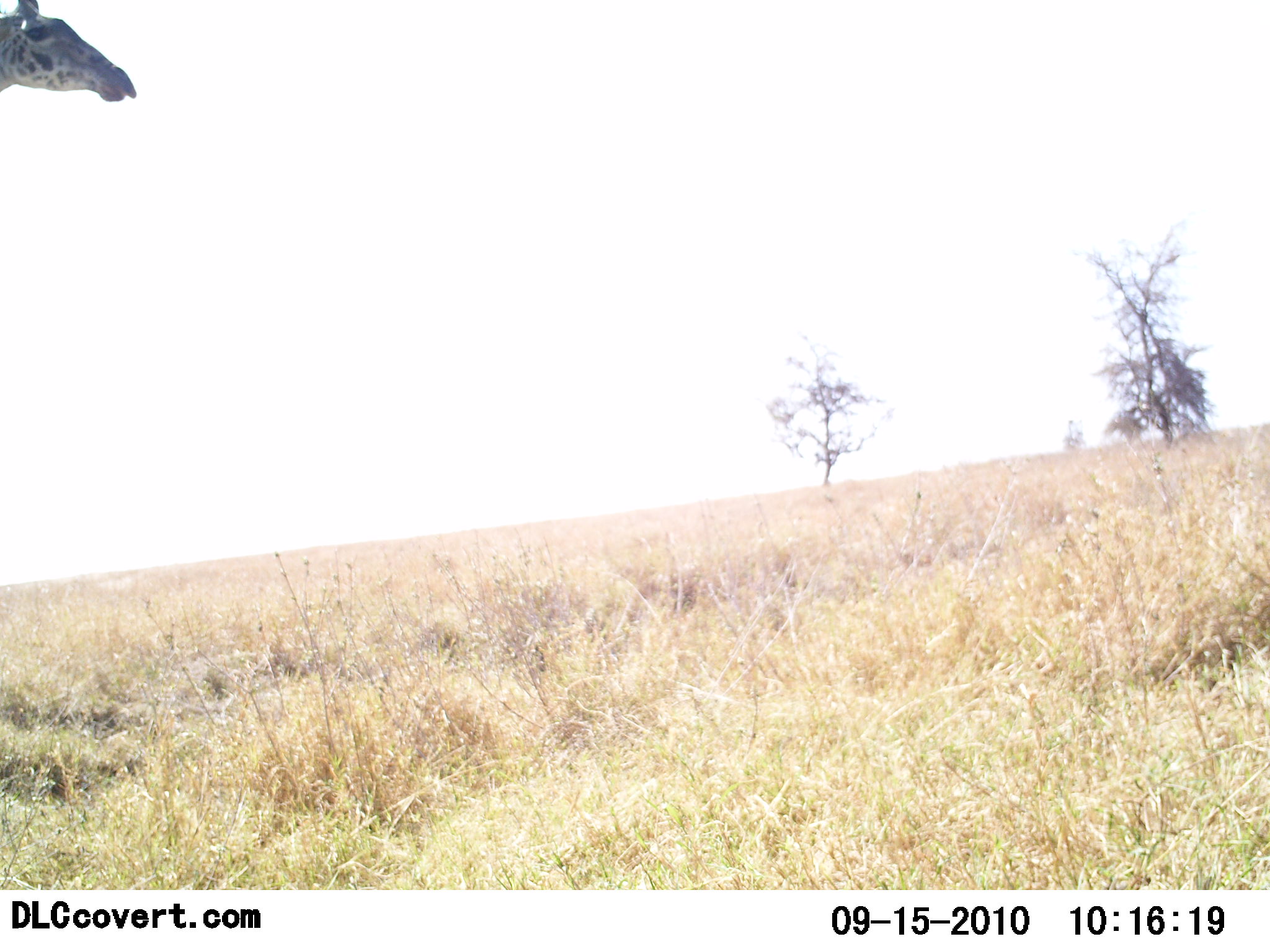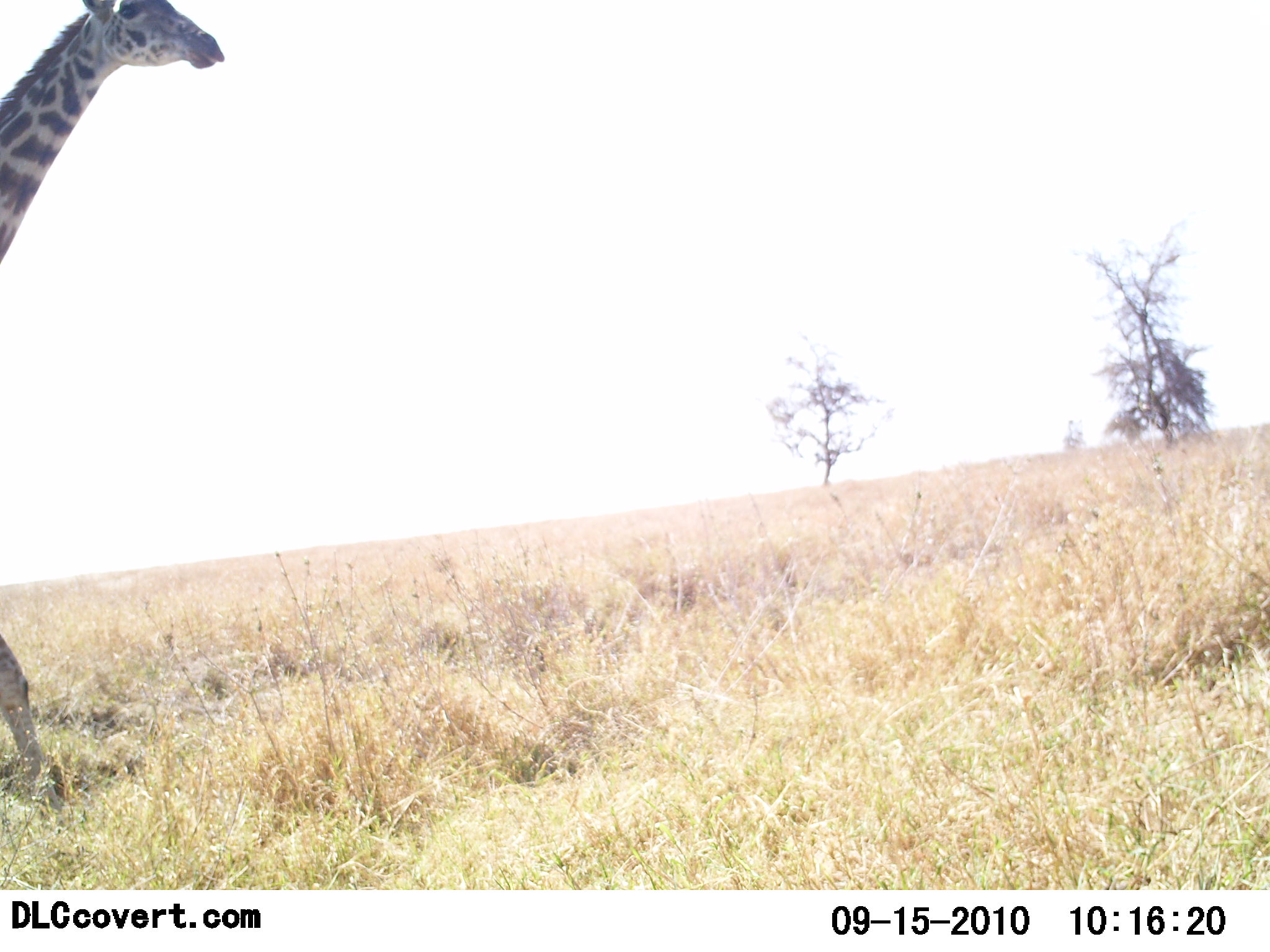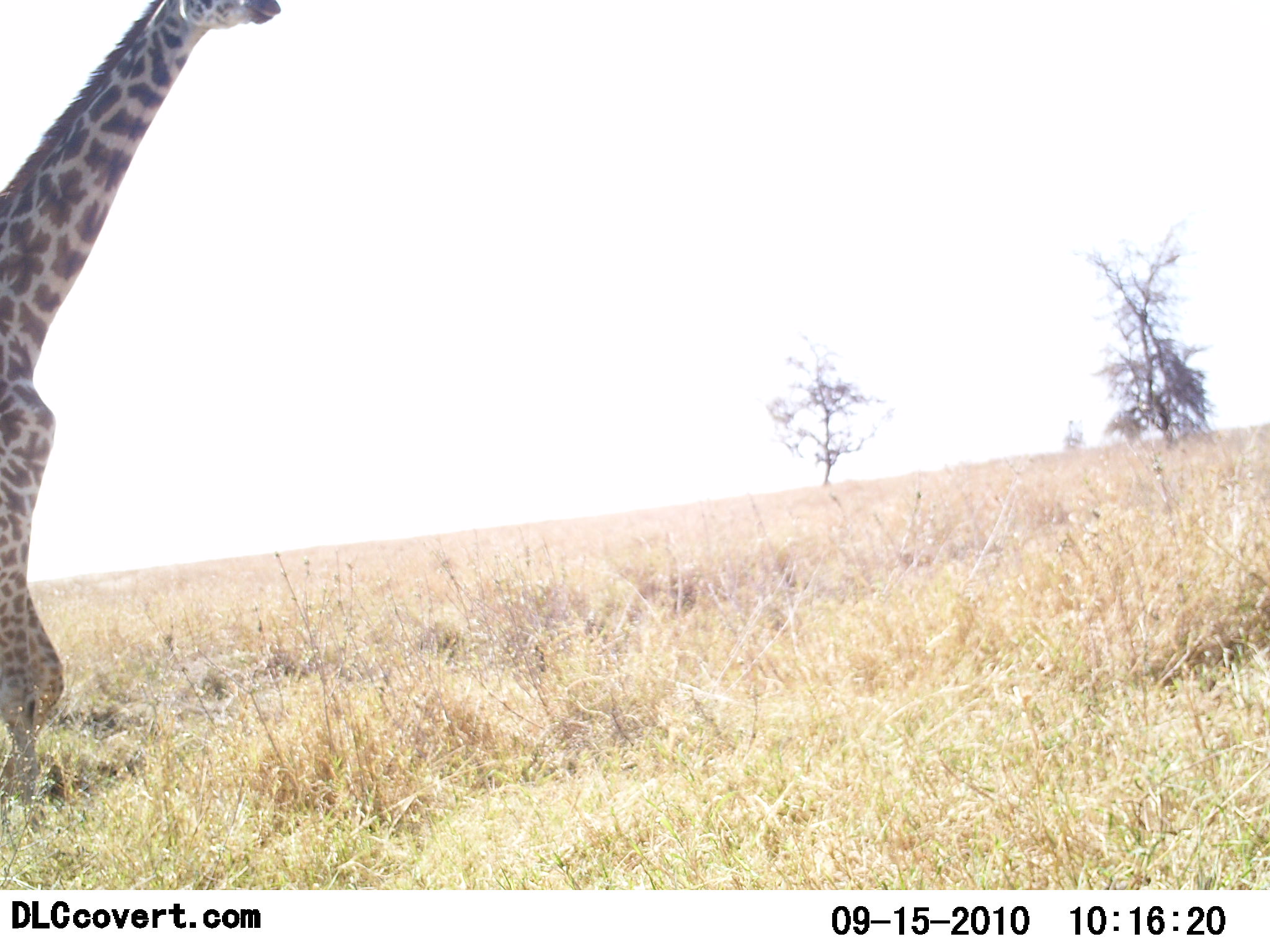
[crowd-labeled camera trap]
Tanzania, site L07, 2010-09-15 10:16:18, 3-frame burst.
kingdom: Animalia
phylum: Chordata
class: Mammalia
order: Artiodactyla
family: Giraffidae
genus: Giraffa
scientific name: Giraffa camelopardalis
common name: giraffe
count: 1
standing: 0%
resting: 0%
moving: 100%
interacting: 0%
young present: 0%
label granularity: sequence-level